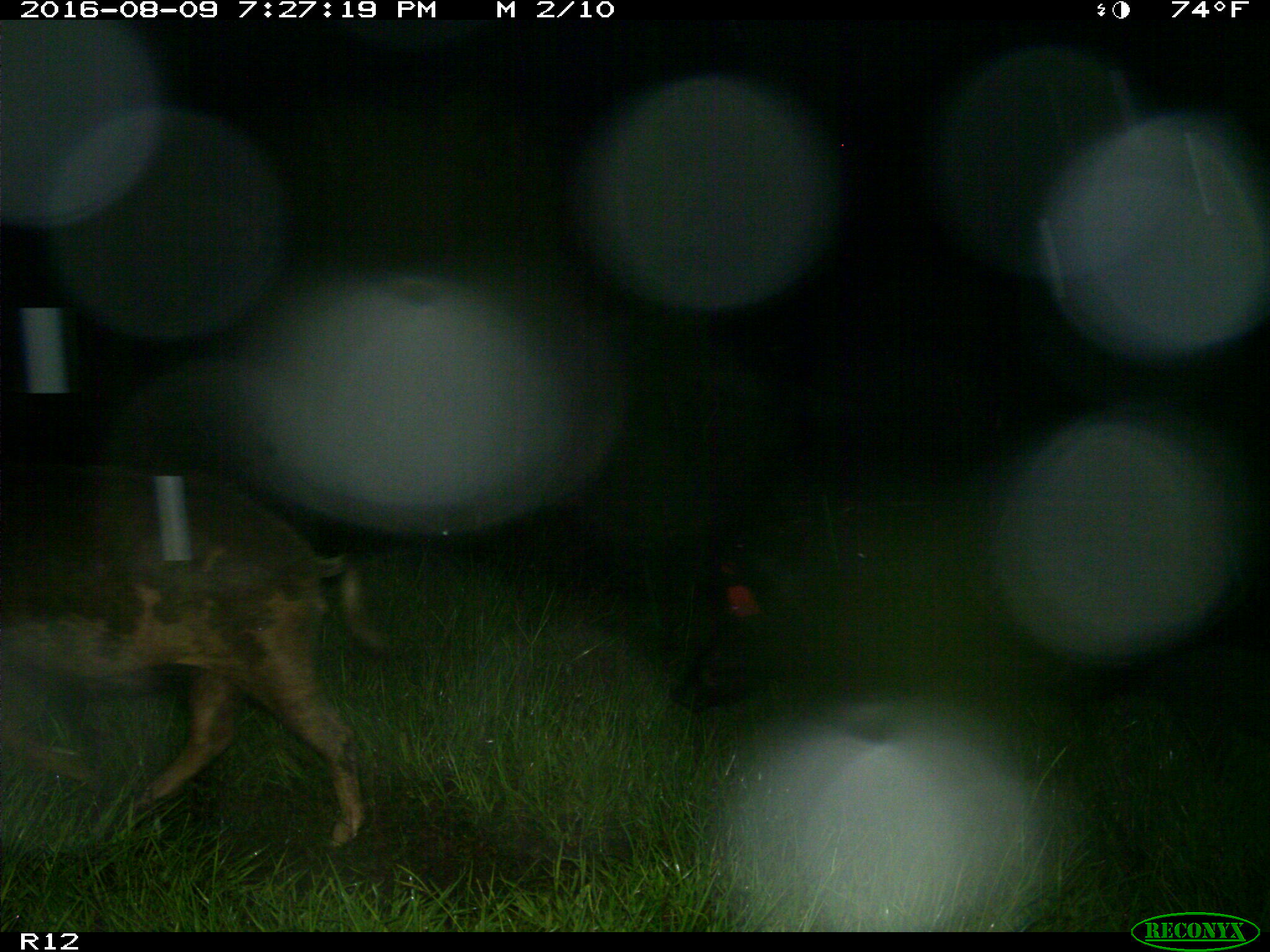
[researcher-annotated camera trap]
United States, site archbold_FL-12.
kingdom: Animalia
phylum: Chordata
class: Mammalia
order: Artiodactyla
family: Suidae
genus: Sus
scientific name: Sus scrofa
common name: wild boar